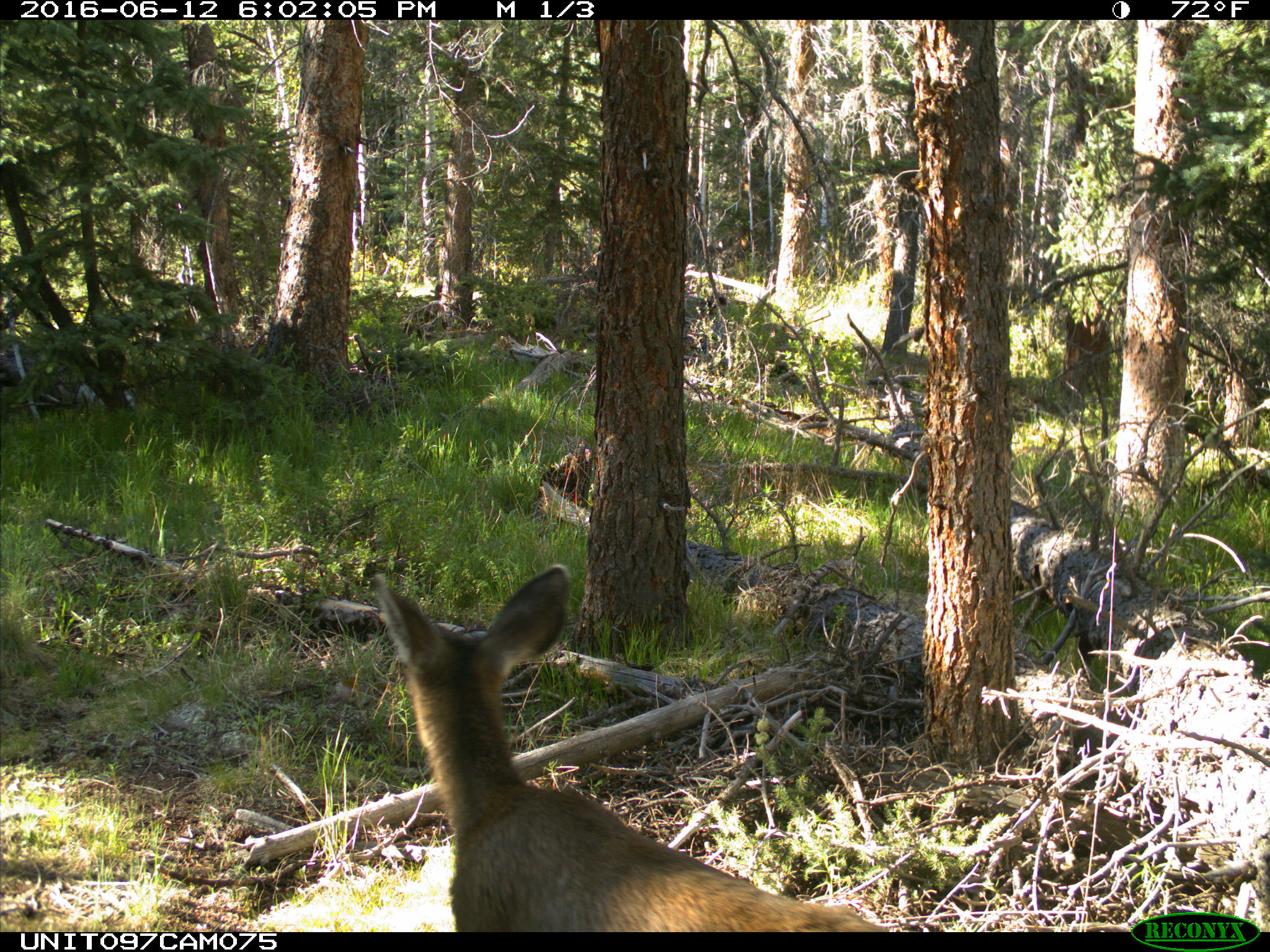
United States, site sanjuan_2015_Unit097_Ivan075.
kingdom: Animalia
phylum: Chordata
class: Mammalia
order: Artiodactyla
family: Cervidae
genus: Odocoileus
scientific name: Odocoileus hemionus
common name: mule deer